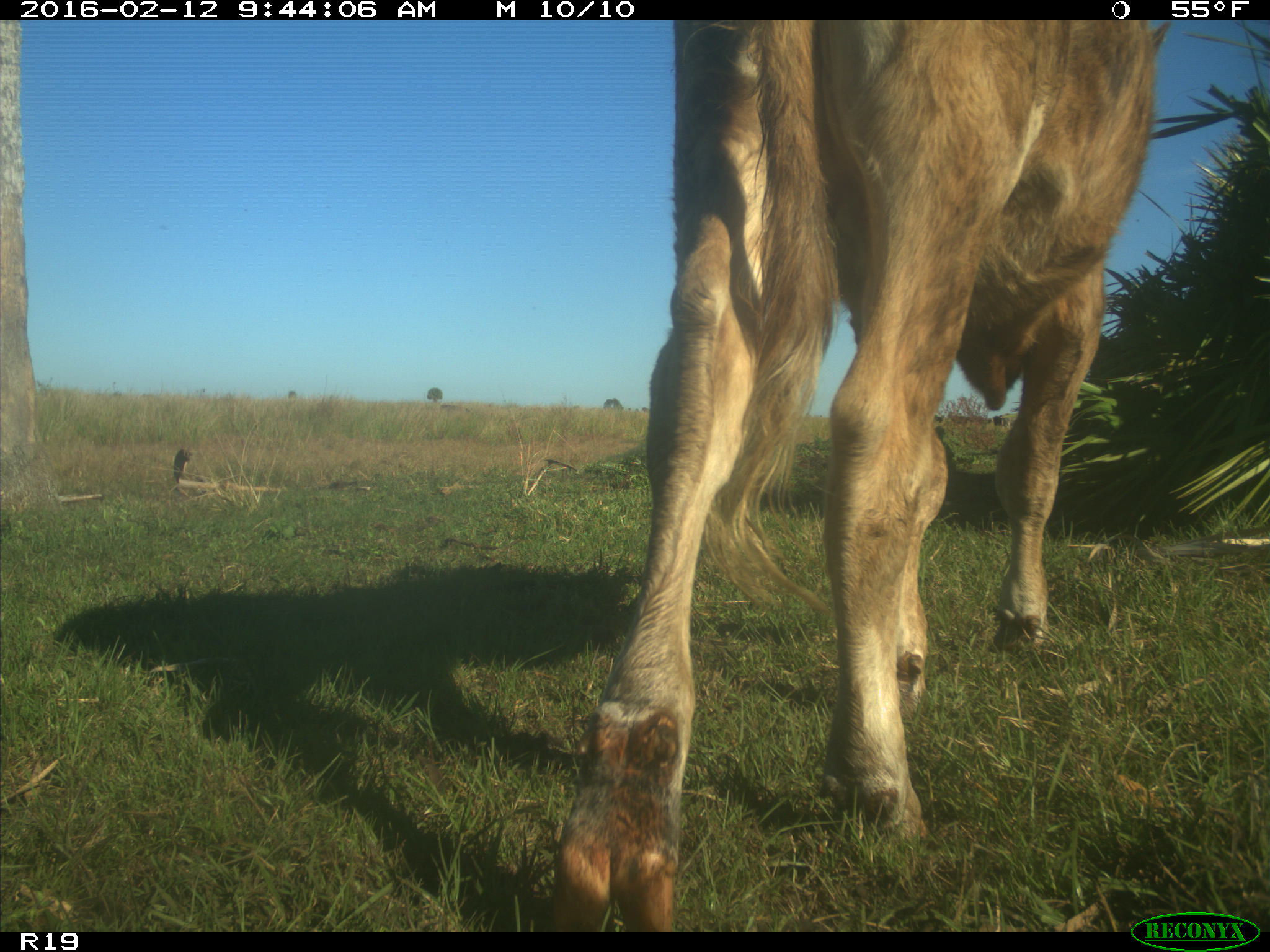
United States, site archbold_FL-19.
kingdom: Animalia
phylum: Chordata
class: Mammalia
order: Artiodactyla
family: Bovidae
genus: Bos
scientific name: Bos taurus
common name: domestic cow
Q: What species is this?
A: Bos taurus (domestic cow).